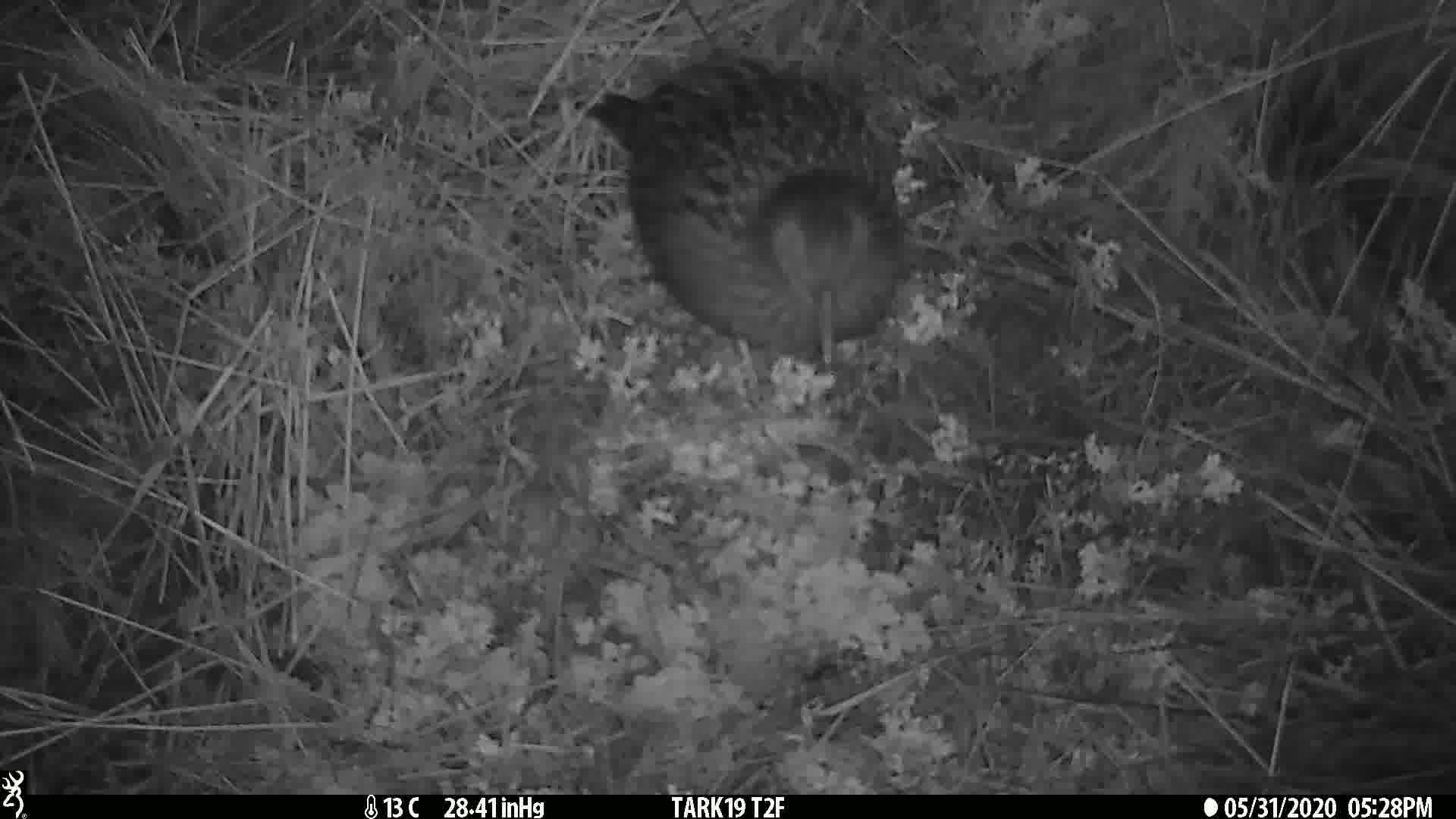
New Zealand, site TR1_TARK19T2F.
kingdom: Animalia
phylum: Chordata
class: Aves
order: Gruiformes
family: Rallidae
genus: Gallirallus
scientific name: Gallirallus australis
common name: weka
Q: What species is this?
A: Weka (Gallirallus australis).